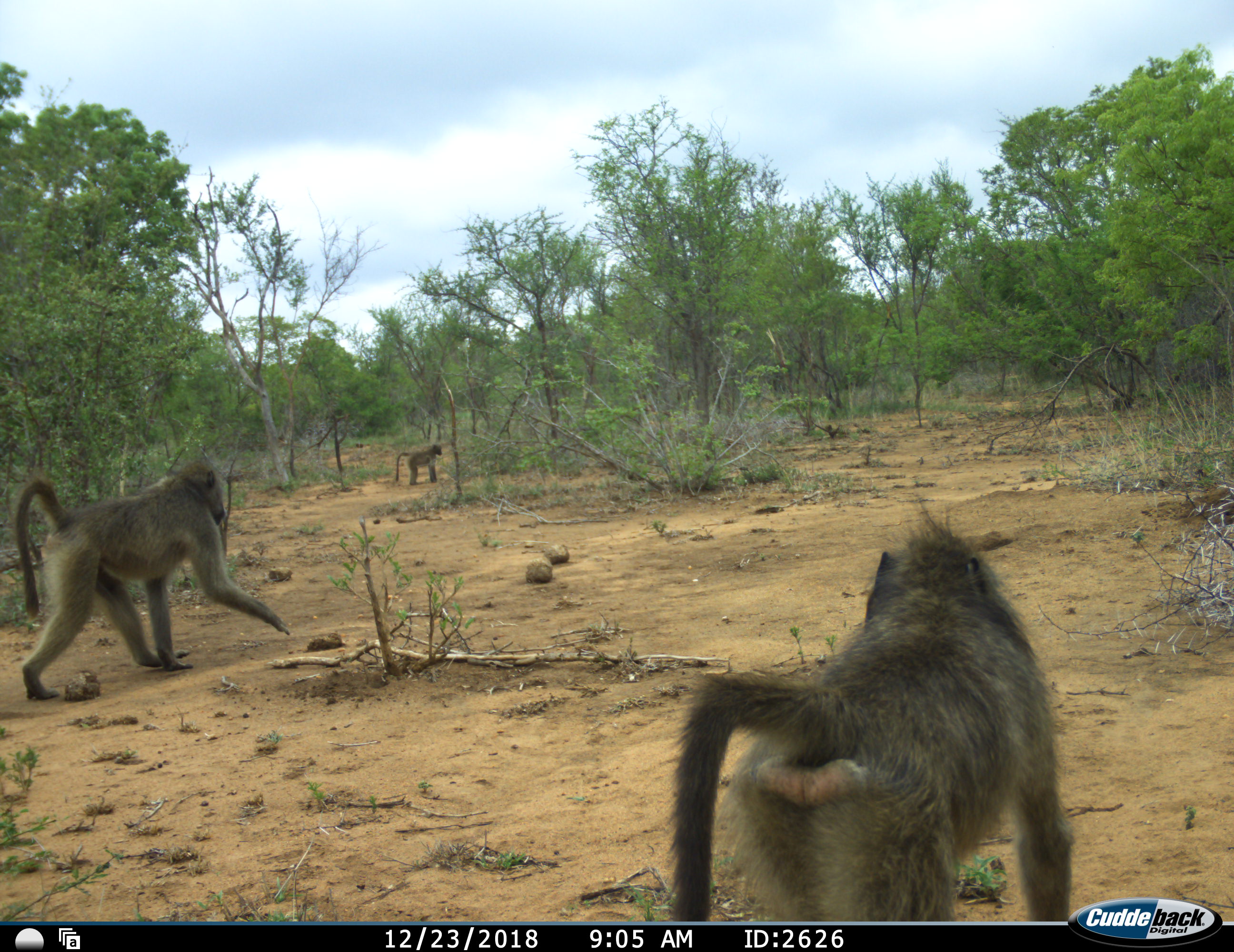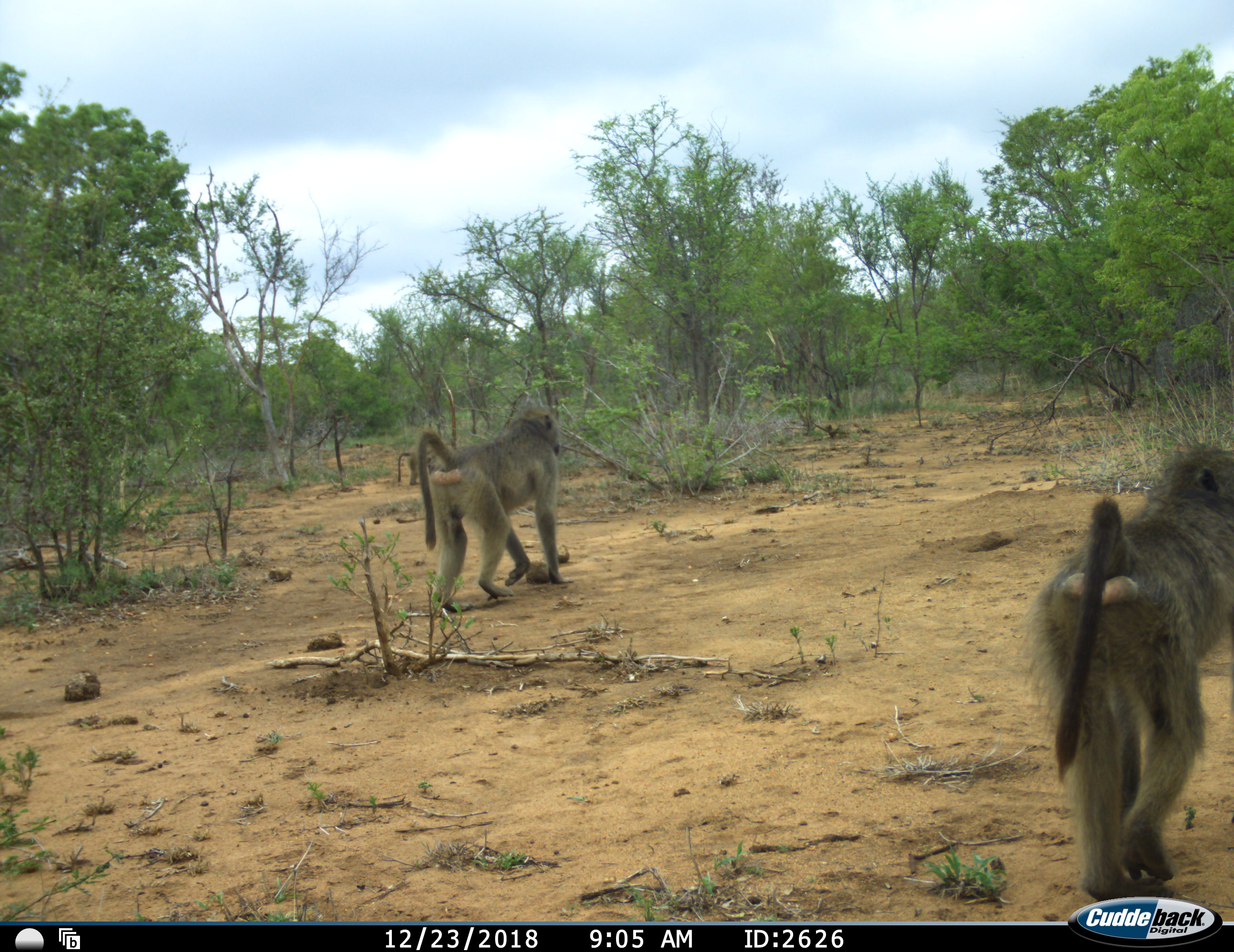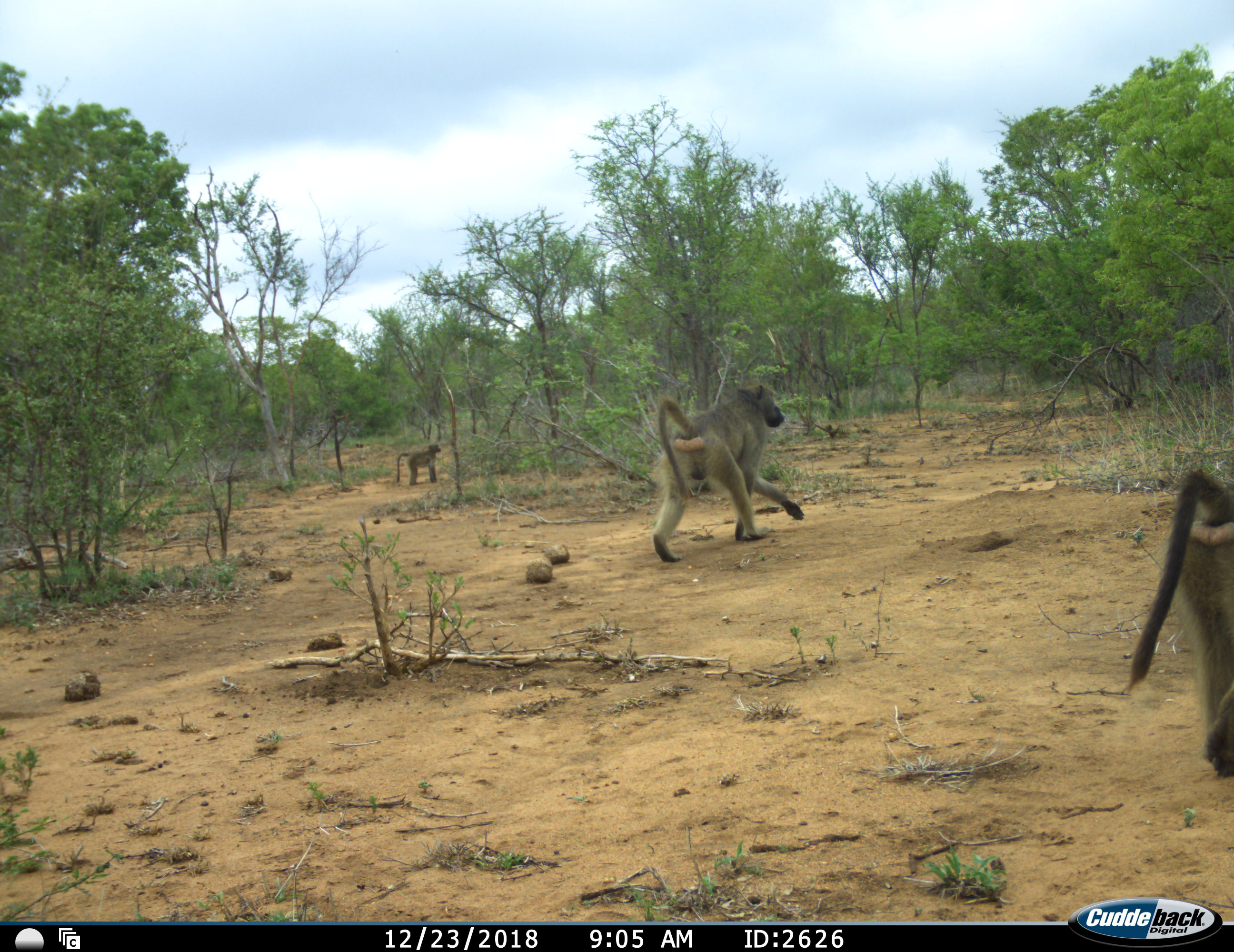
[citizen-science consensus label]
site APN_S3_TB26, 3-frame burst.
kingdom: Animalia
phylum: Chordata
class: Mammalia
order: Primates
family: Cercopithecidae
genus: Papio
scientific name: Papio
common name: baboon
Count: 3.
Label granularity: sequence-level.